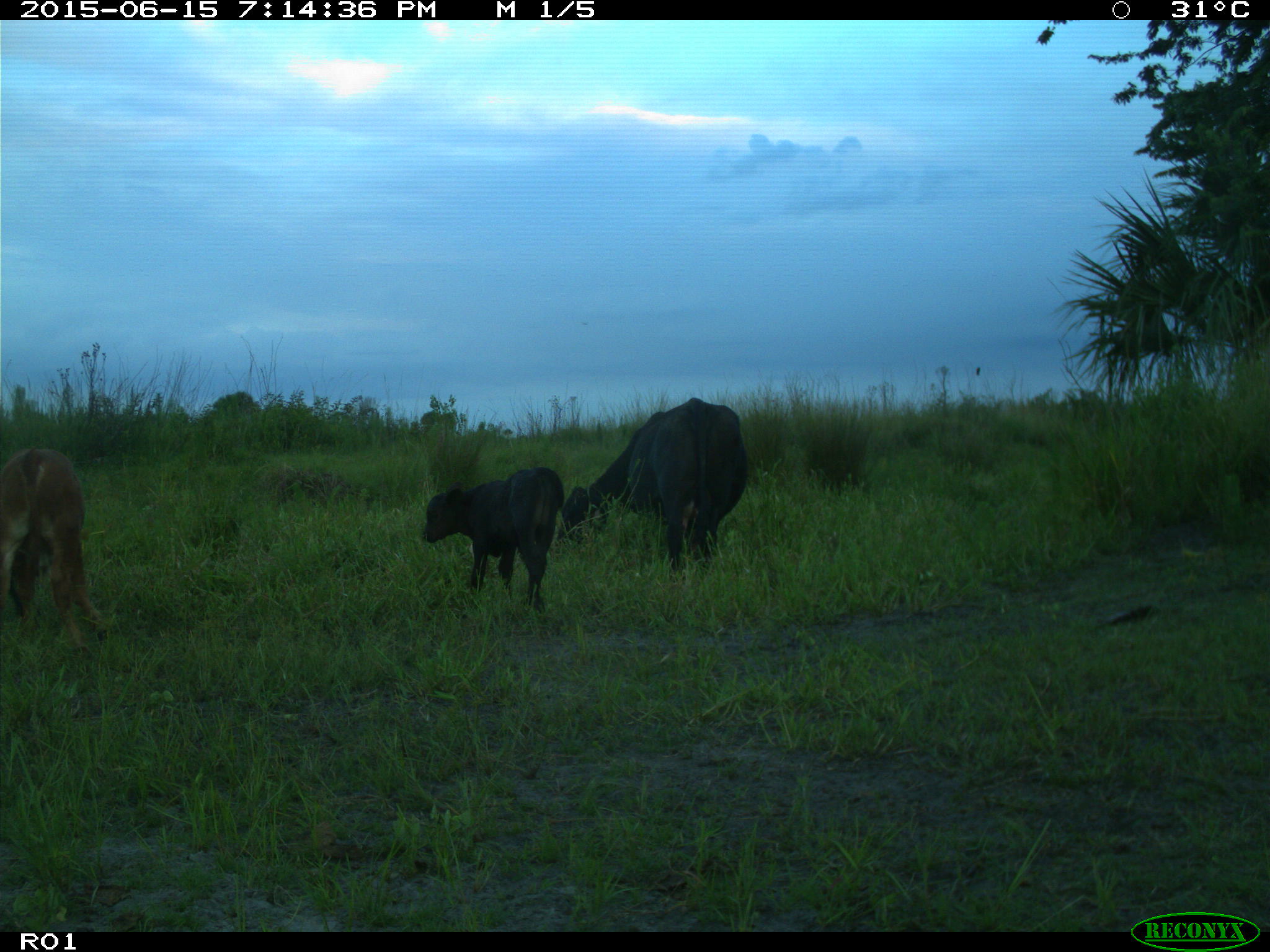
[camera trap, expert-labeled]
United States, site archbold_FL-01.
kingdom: Animalia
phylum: Chordata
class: Mammalia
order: Artiodactyla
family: Bovidae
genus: Bos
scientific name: Bos taurus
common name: domestic cow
Bos taurus (domestic cow).